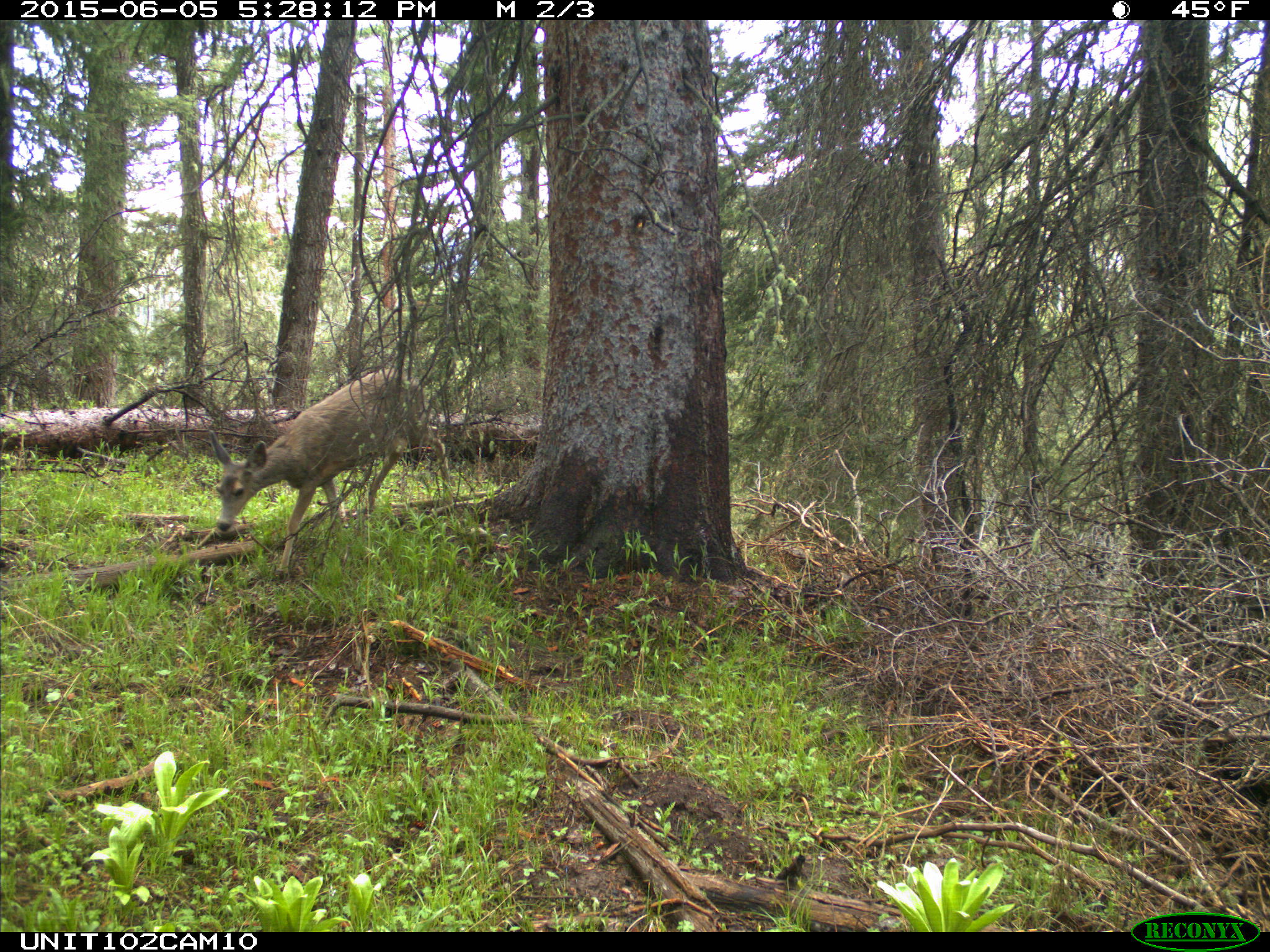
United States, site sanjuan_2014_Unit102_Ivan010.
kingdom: Animalia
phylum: Chordata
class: Mammalia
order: Artiodactyla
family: Cervidae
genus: Odocoileus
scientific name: Odocoileus hemionus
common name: mule deer